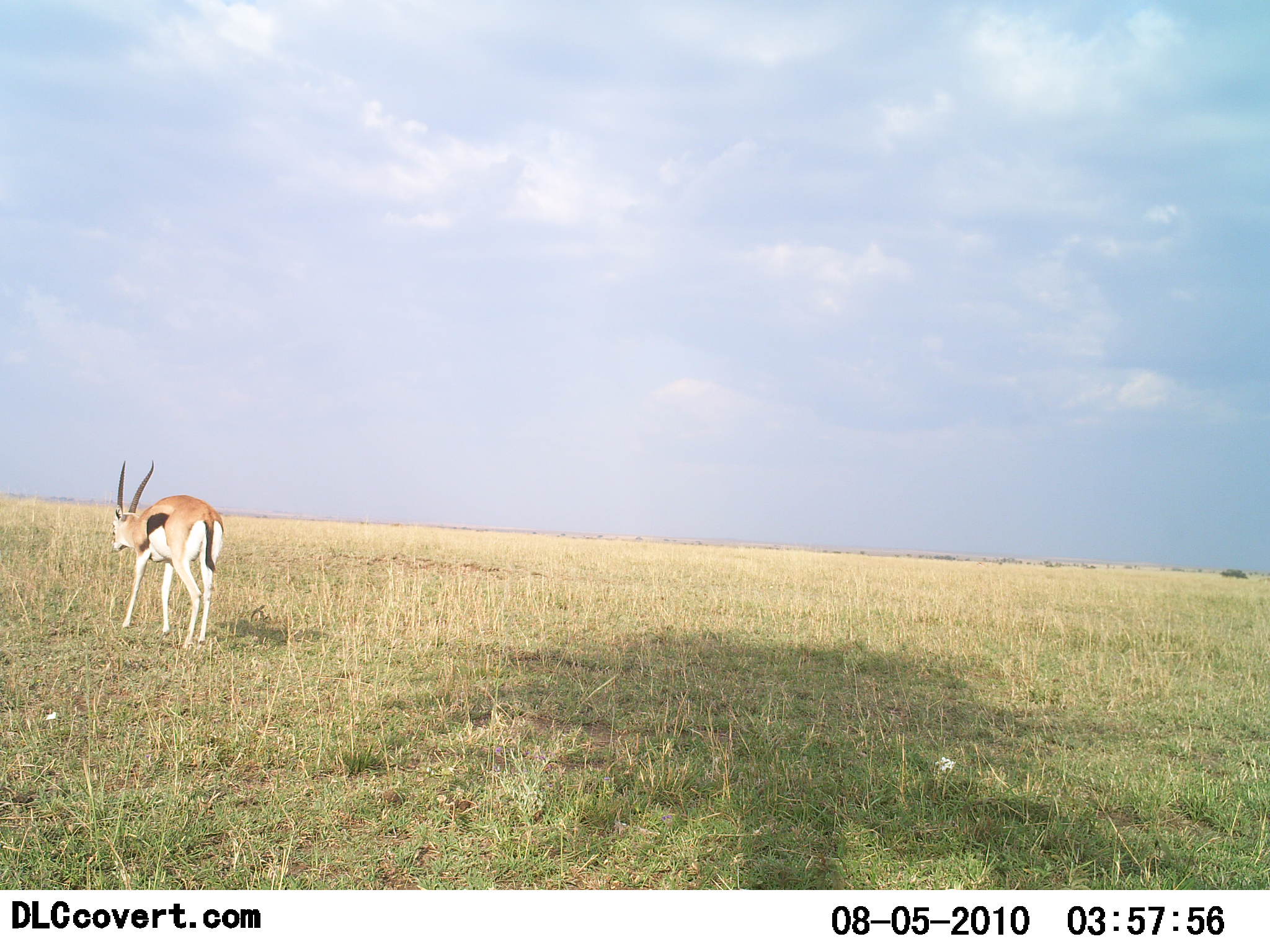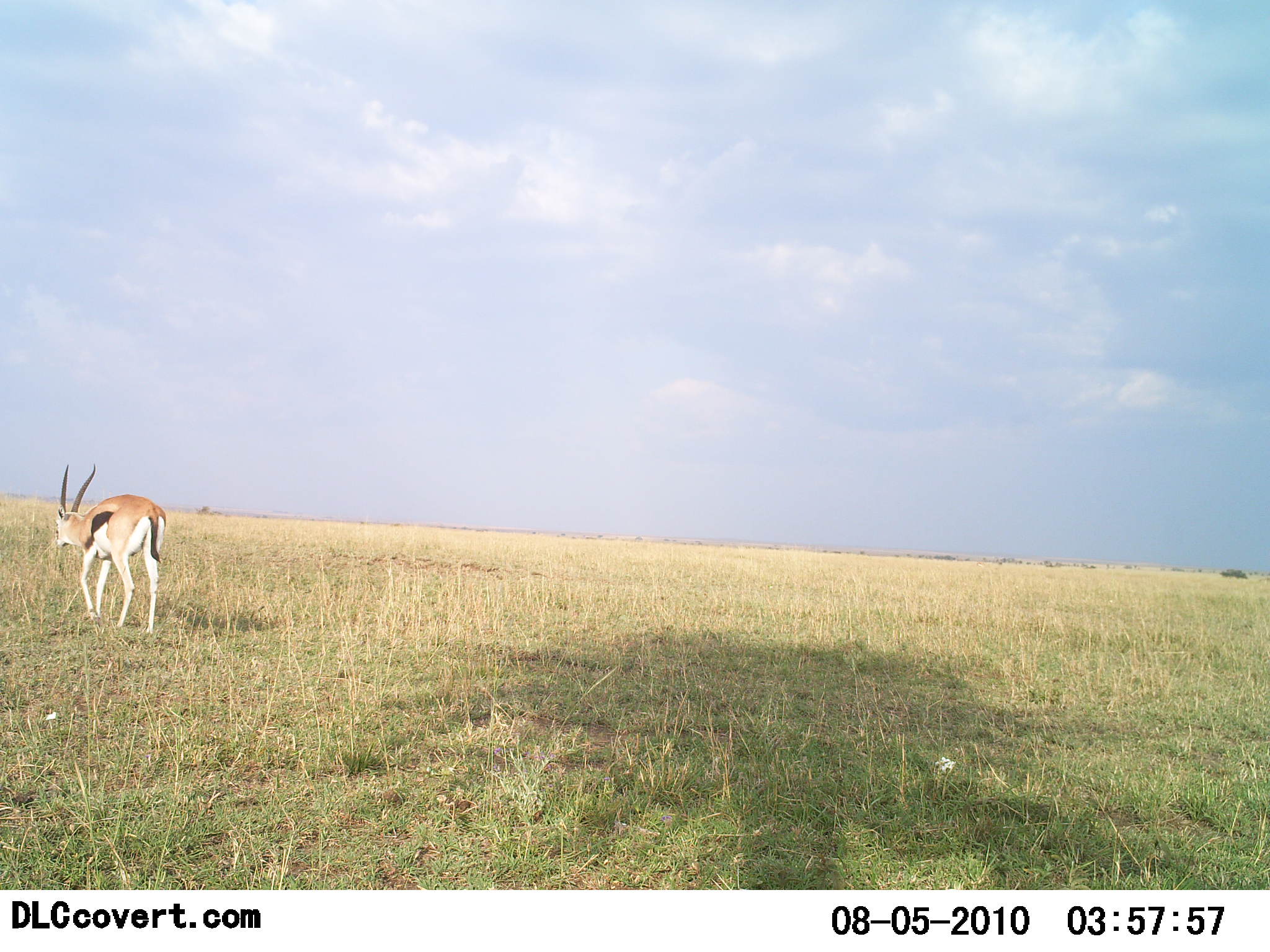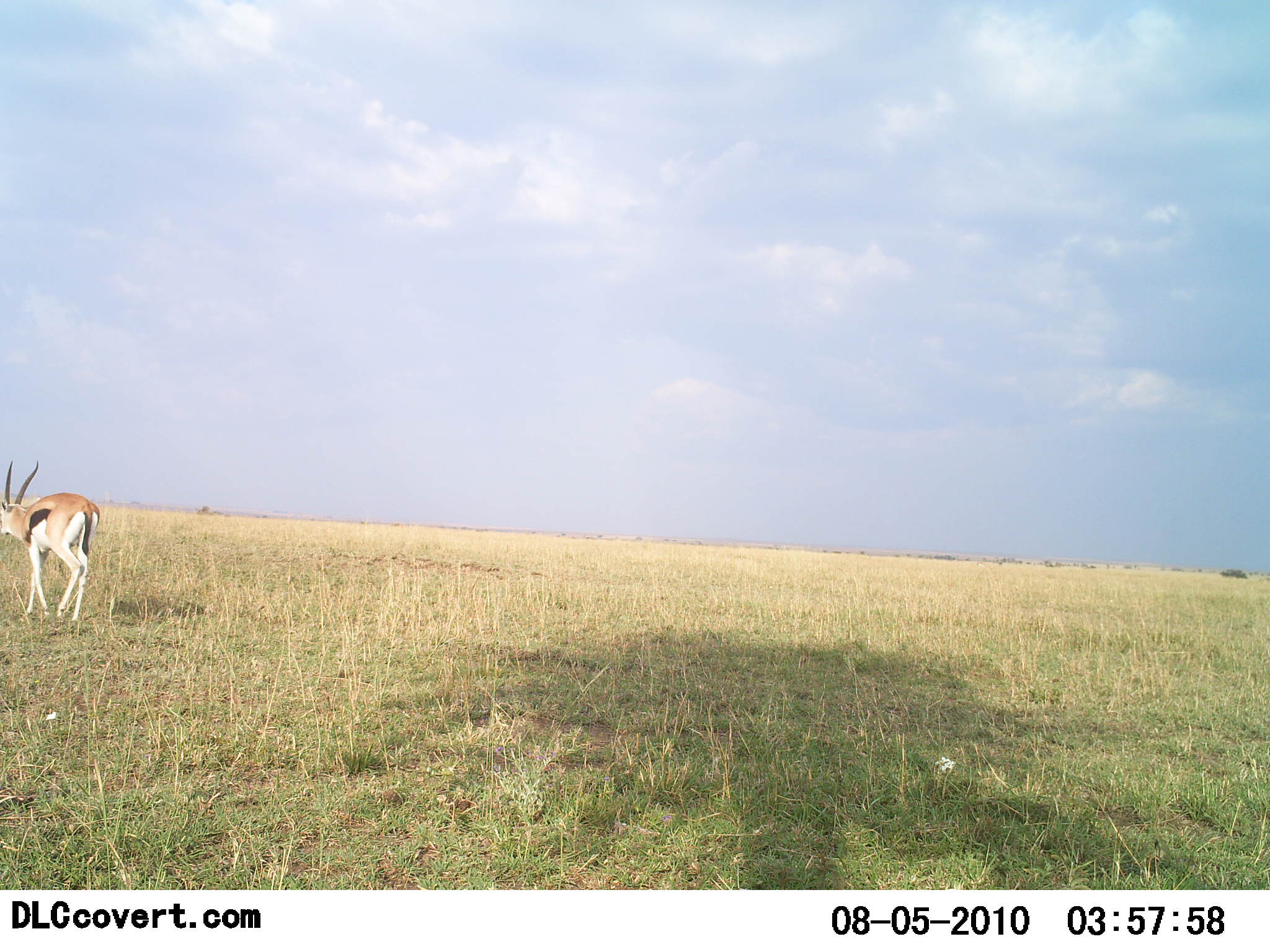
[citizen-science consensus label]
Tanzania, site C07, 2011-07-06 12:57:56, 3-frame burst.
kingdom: Animalia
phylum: Chordata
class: Mammalia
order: Artiodactyla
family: Bovidae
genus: Eudorcas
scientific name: Eudorcas thomsonii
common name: thomson's gazelle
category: gazellethomsons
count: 1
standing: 0%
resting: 0%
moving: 100%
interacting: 0%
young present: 0%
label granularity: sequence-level